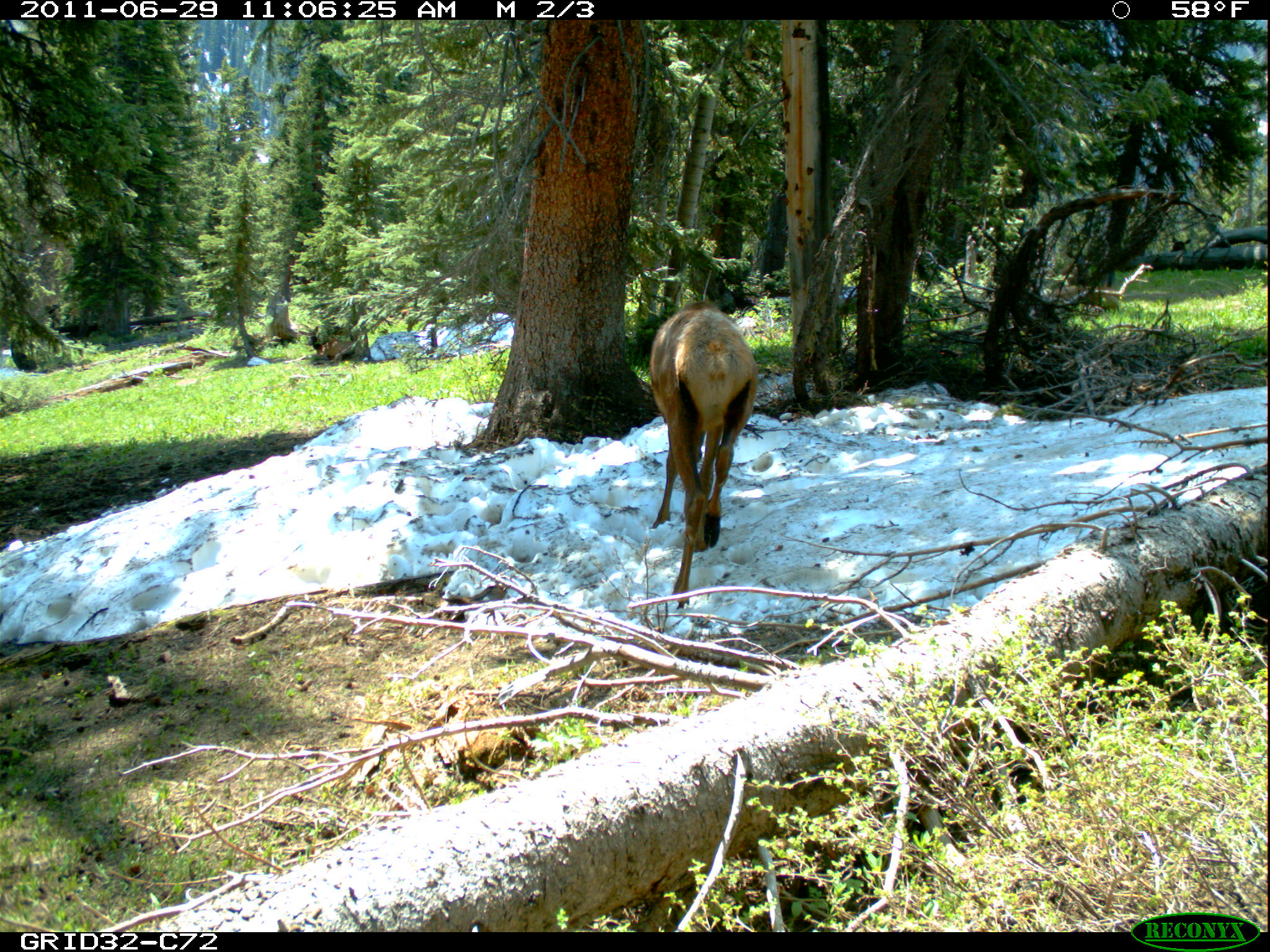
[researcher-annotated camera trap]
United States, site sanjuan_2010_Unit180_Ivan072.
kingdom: Animalia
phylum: Chordata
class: Mammalia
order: Artiodactyla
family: Cervidae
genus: Cervus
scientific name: Cervus elaphus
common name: red deer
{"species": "Cervus elaphus (red deer)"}